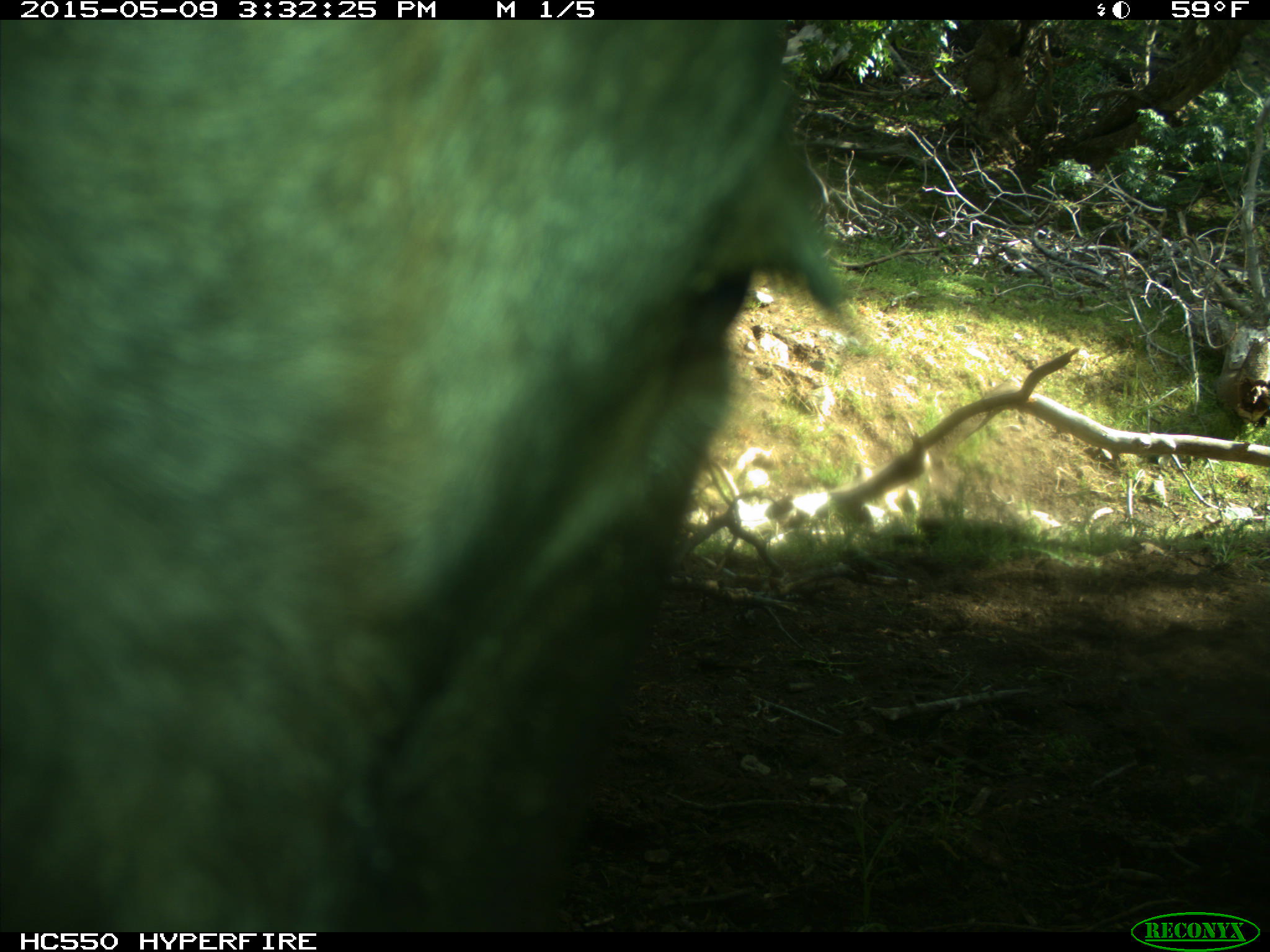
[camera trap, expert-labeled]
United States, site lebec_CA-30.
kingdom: Animalia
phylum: Chordata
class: Mammalia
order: Artiodactyla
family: Bovidae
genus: Bos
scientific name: Bos taurus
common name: domestic cow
Bos taurus (domestic cow).